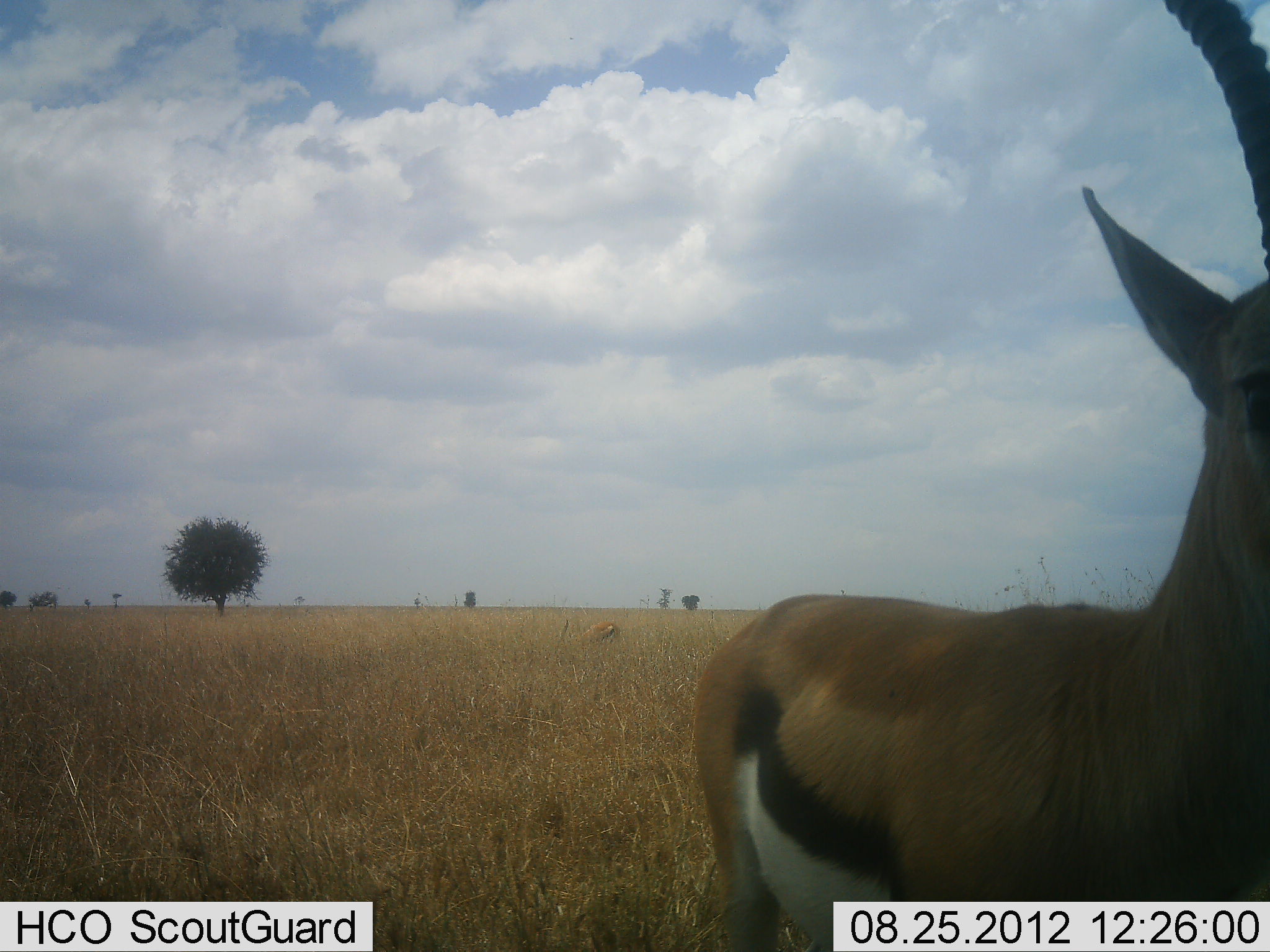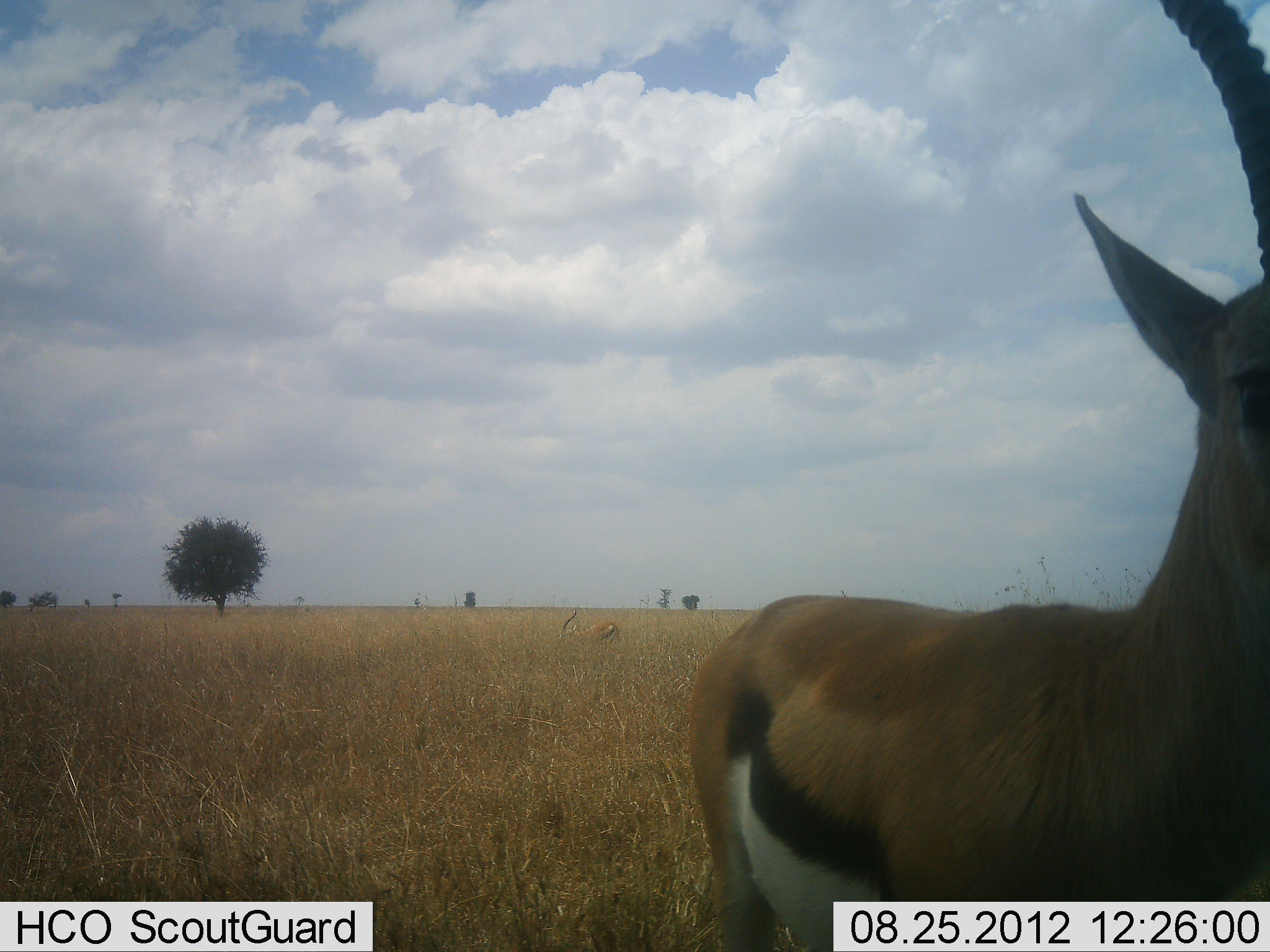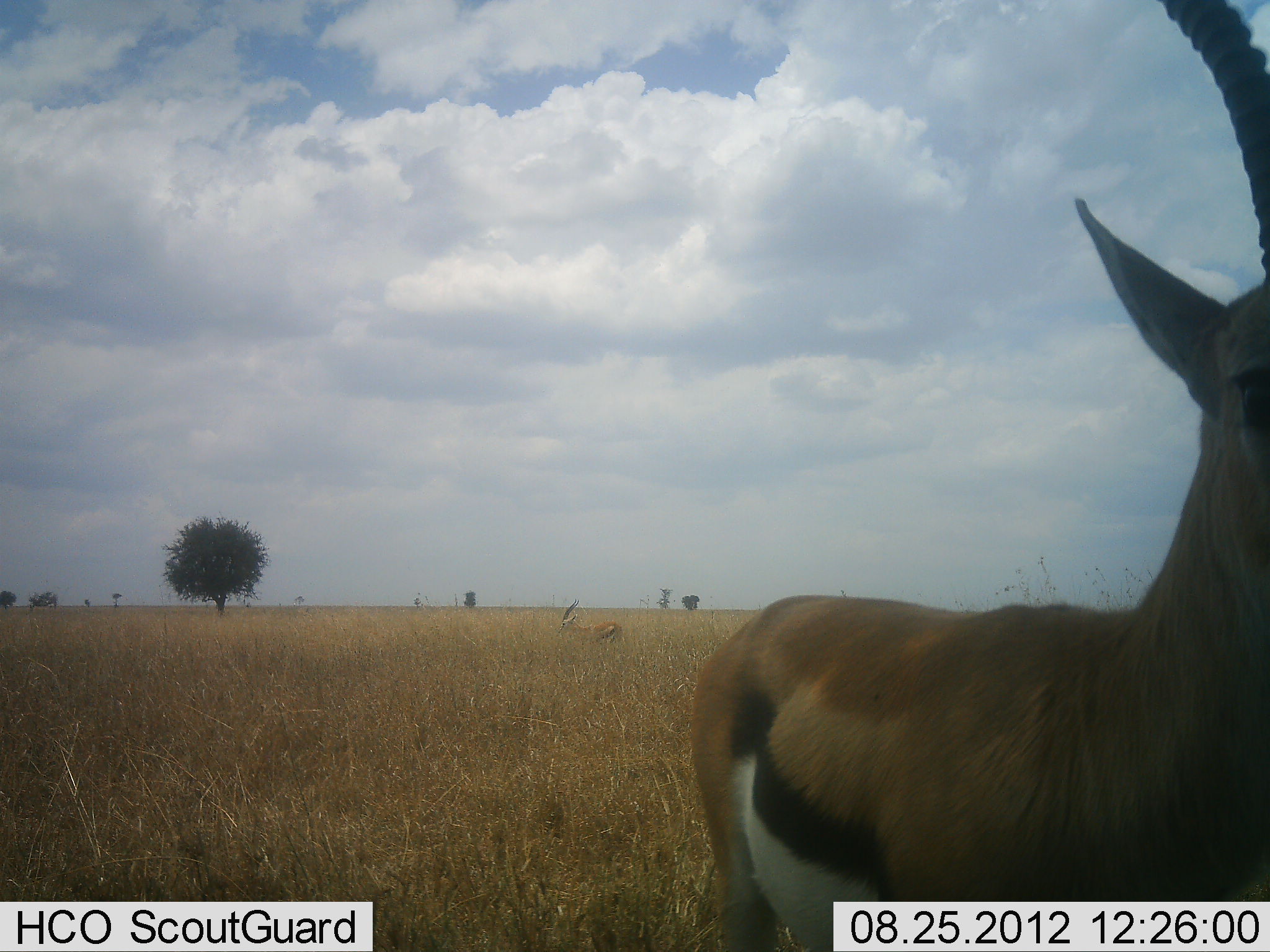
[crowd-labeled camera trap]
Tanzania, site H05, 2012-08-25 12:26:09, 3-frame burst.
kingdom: Animalia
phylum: Chordata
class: Mammalia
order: Artiodactyla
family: Bovidae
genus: Eudorcas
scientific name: Eudorcas thomsonii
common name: thomson's gazelle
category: gazellethomsons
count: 2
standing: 90%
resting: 0%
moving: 0%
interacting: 0%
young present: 0%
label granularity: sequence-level